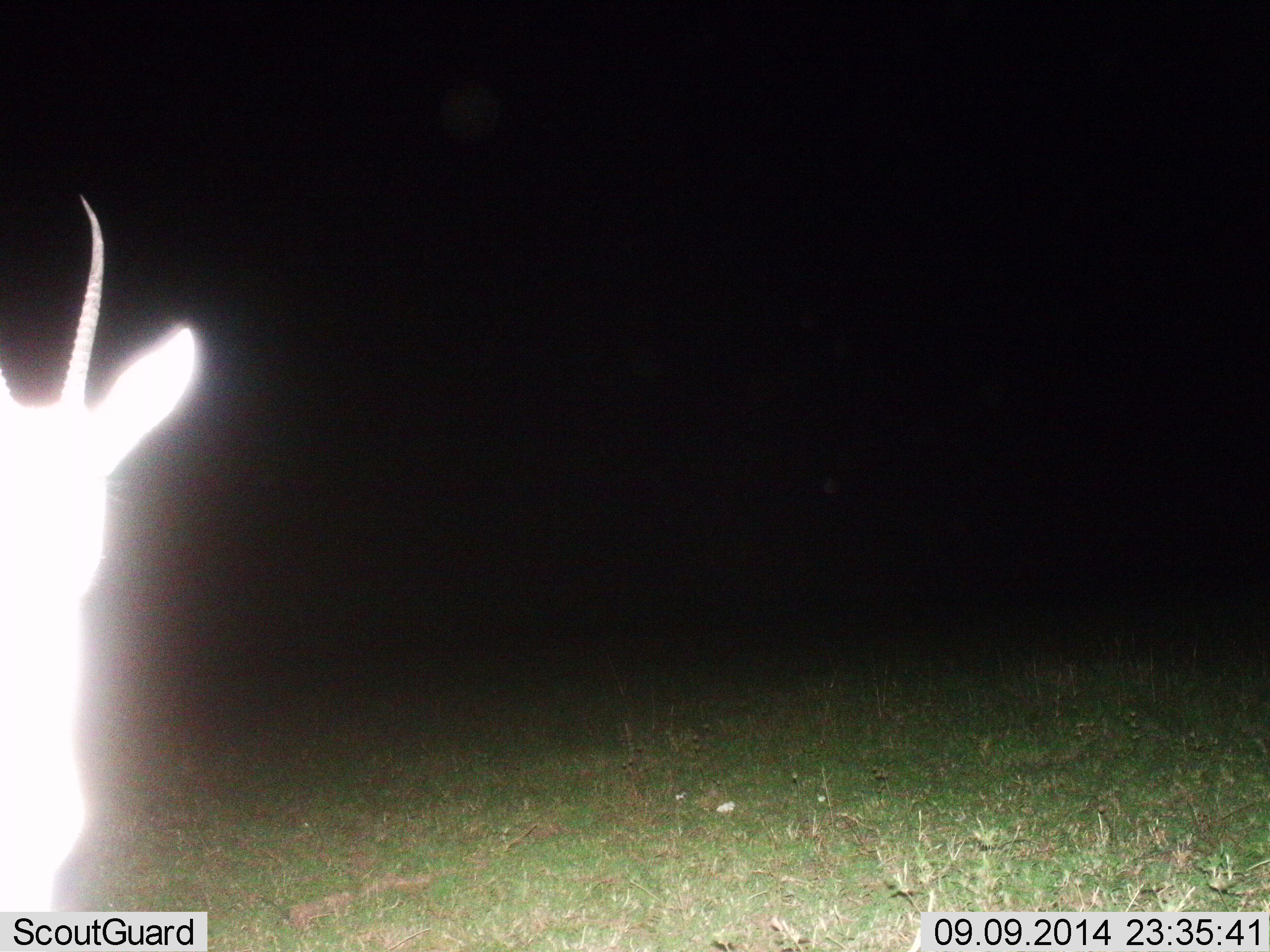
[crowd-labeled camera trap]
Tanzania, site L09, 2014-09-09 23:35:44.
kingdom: Animalia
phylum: Chordata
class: Mammalia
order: Artiodactyla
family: Bovidae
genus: Eudorcas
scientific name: Eudorcas thomsonii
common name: thomson's gazelle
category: gazellethomsons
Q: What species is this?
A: Gazellethomsons (thomson's gazelle) (Eudorcas thomsonii).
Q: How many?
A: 1.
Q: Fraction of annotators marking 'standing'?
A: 90%.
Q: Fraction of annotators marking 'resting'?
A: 0%.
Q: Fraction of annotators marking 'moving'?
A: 10%.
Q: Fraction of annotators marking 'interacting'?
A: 0%.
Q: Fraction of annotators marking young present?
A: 0%.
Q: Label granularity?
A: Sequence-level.